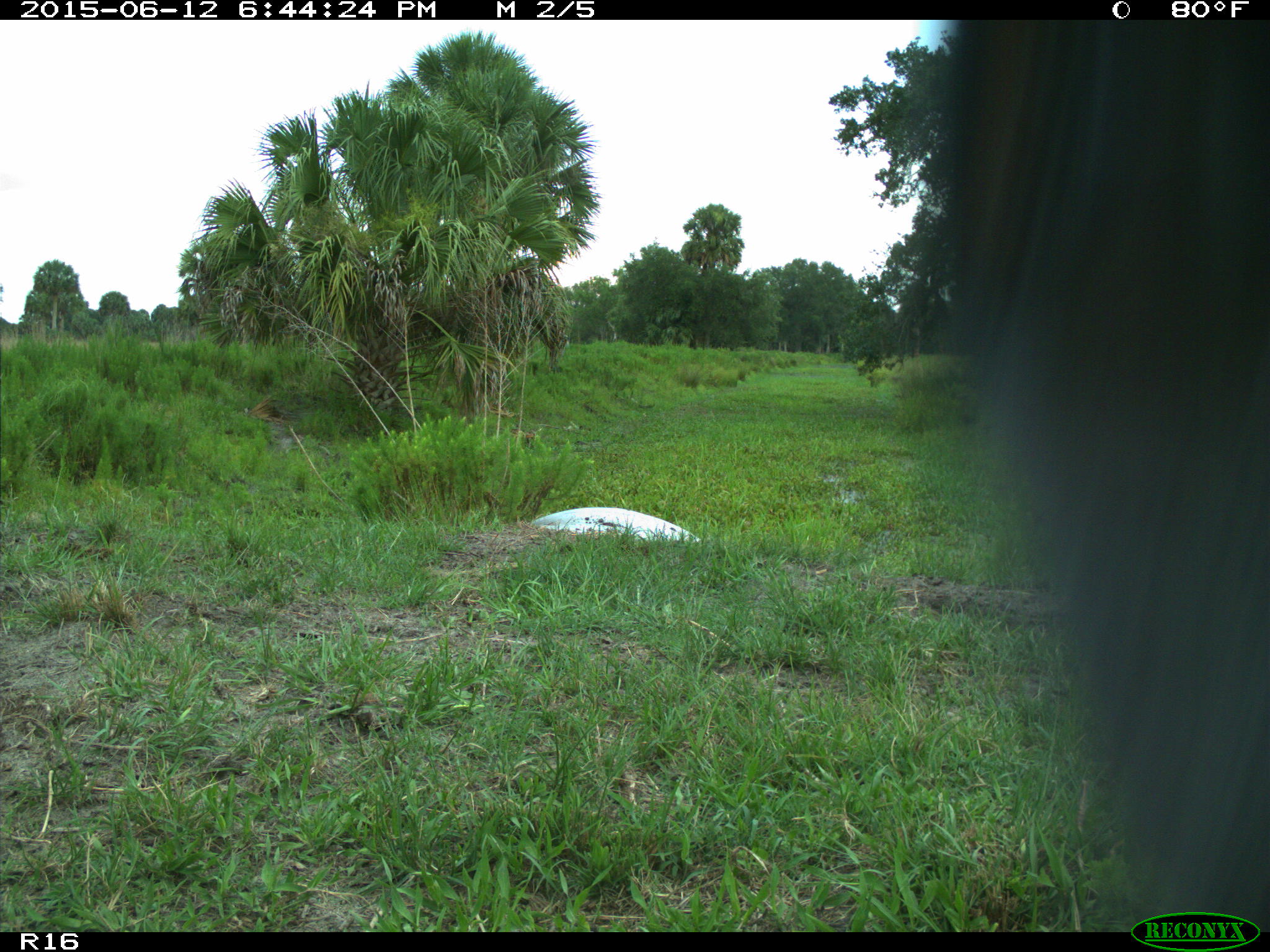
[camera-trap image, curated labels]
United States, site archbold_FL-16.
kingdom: Animalia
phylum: Chordata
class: Mammalia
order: Artiodactyla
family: Bovidae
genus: Bos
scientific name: Bos taurus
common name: domestic cow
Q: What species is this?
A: Bos taurus (domestic cow).